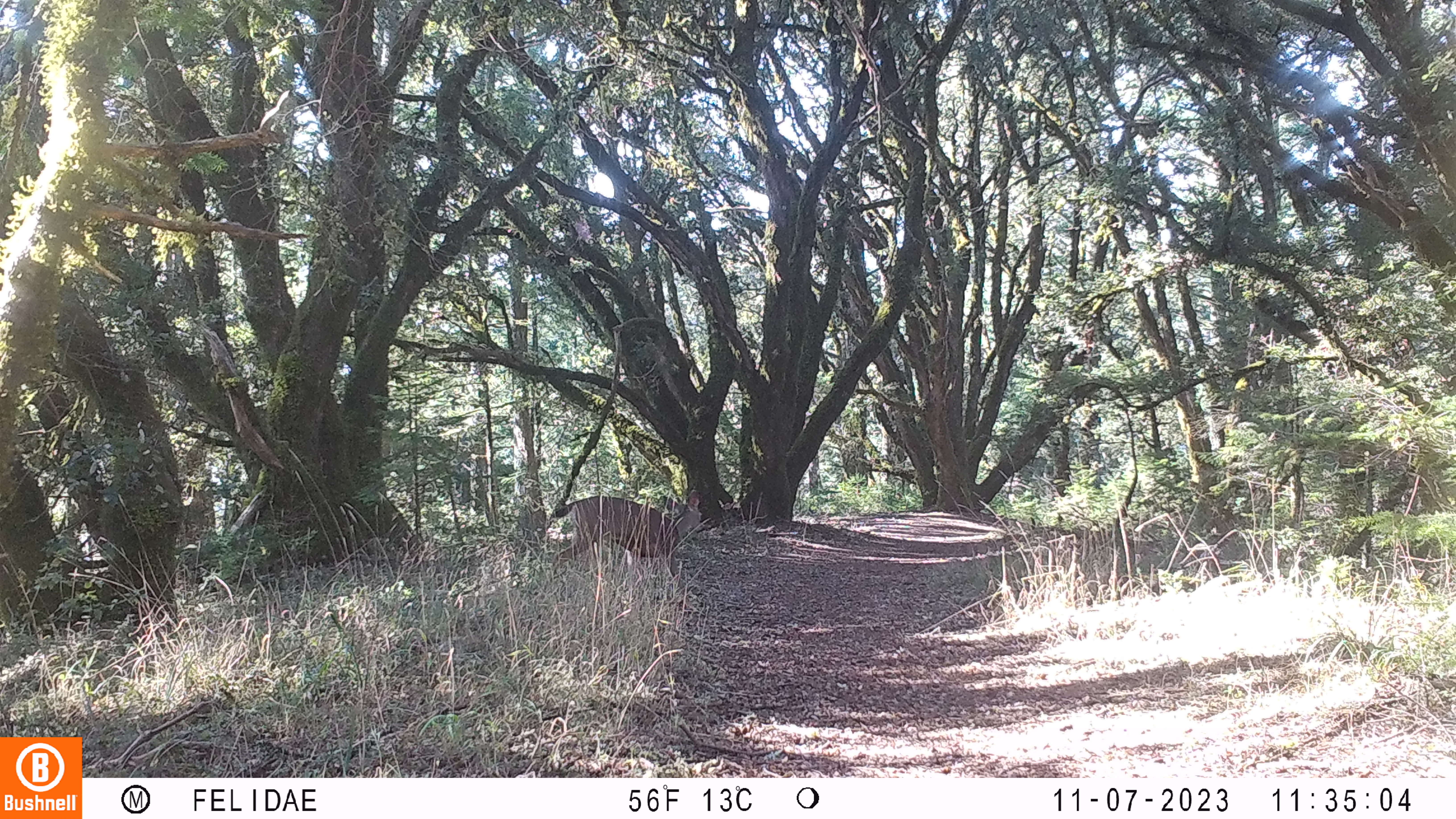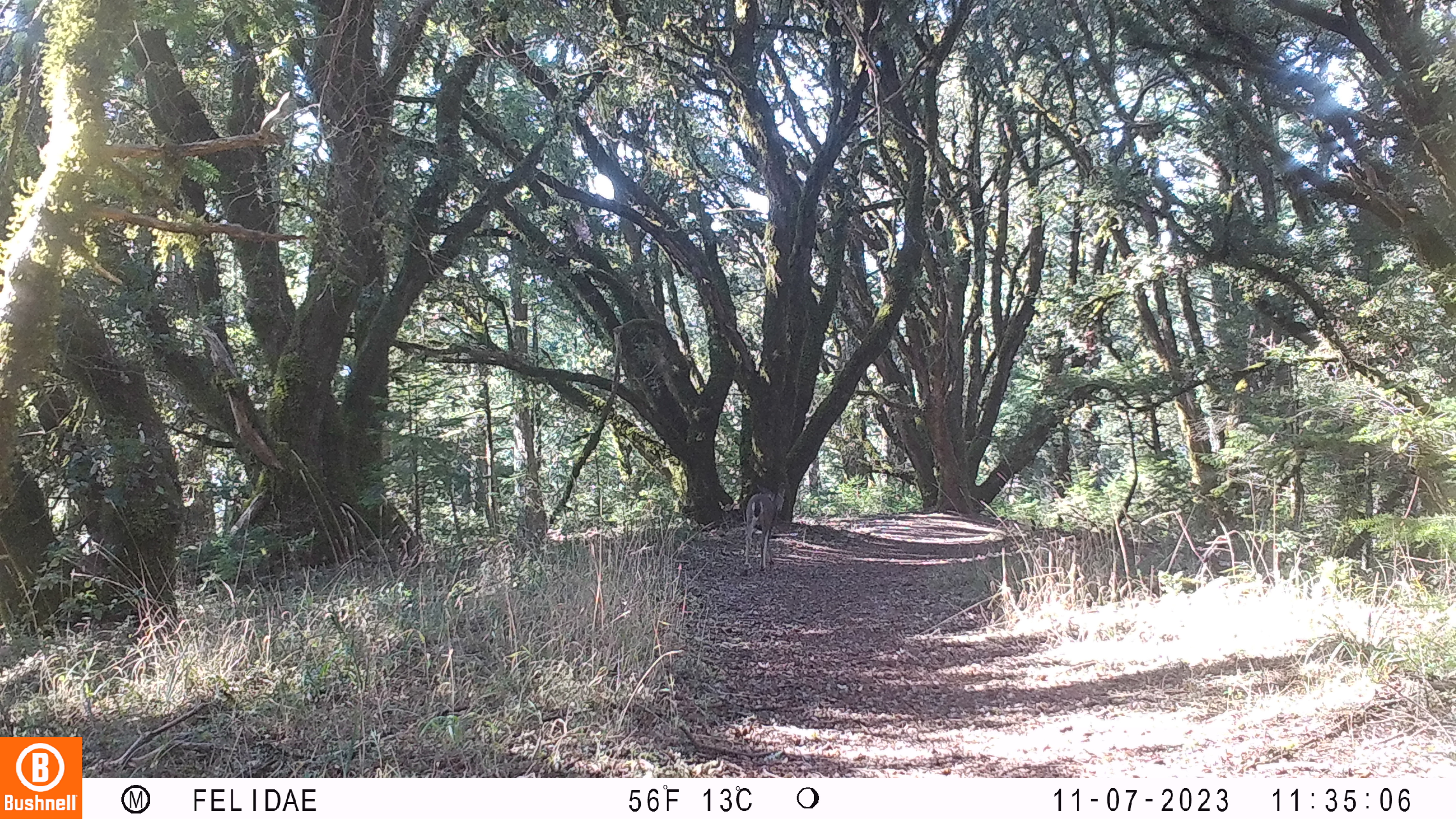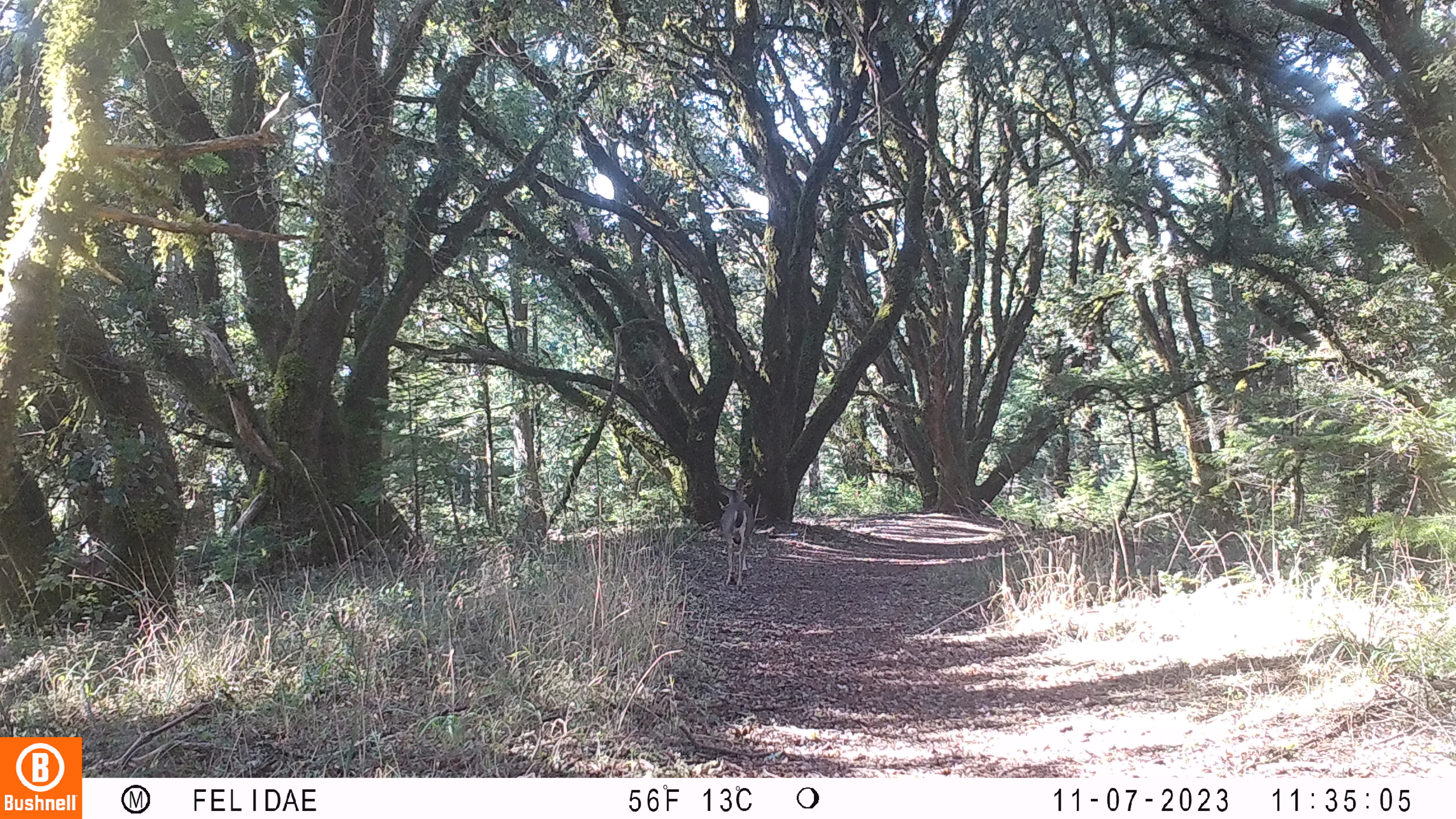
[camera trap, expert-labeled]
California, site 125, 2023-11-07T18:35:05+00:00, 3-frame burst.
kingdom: Animalia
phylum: Chordata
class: Mammalia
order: Artiodactyla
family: Cervidae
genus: Odocoileus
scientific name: Odocoileus hemionus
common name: mule deer